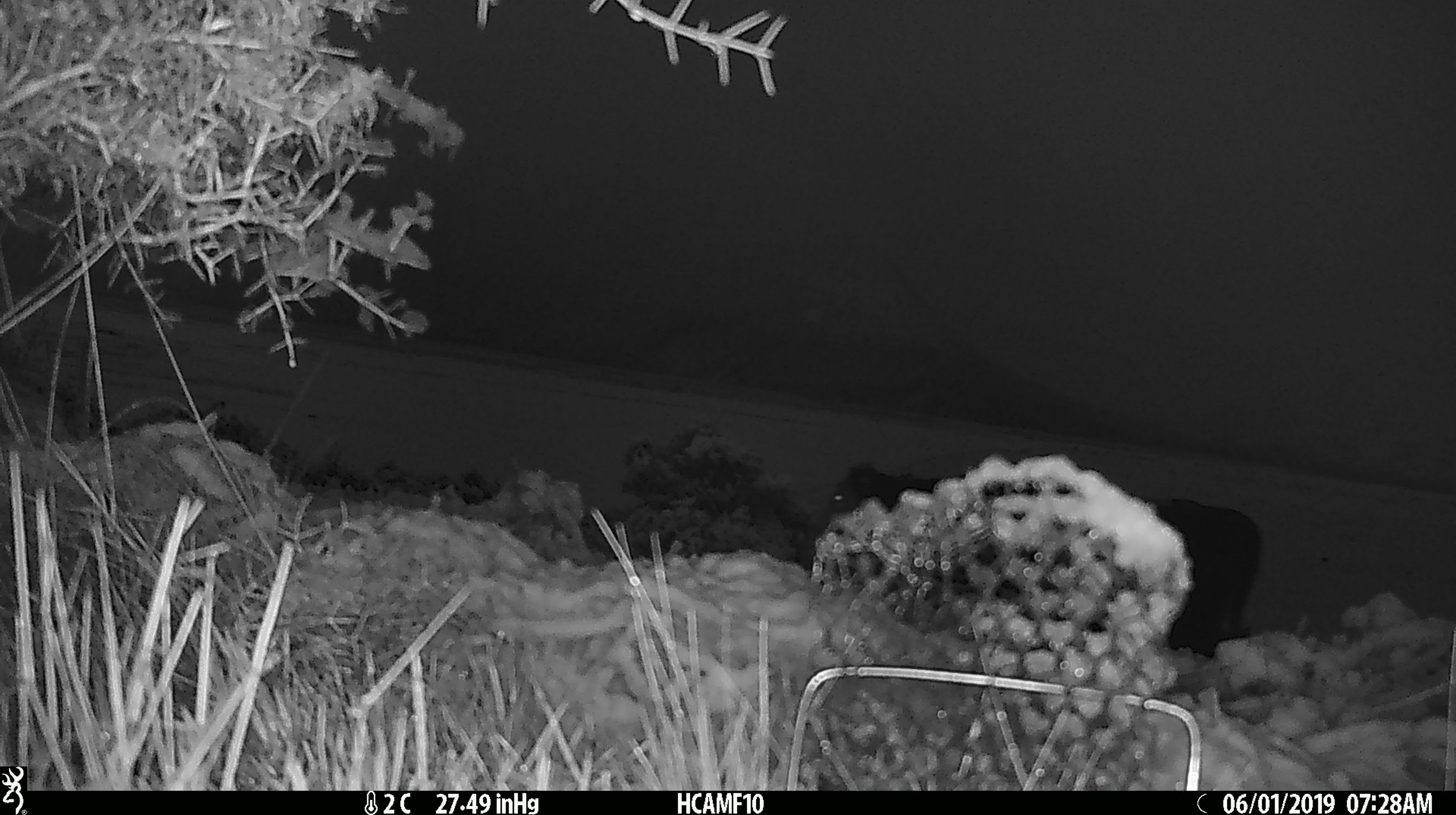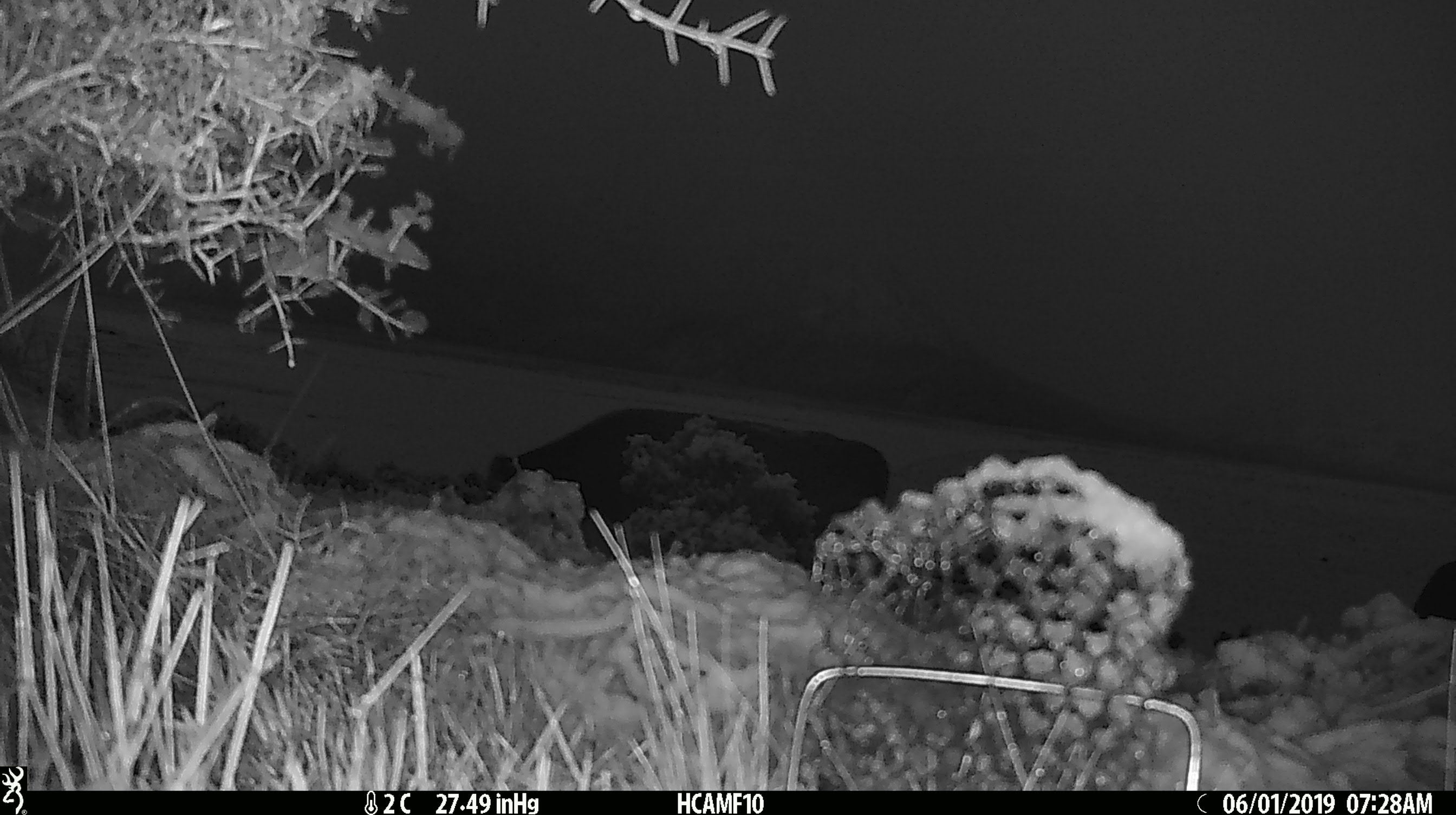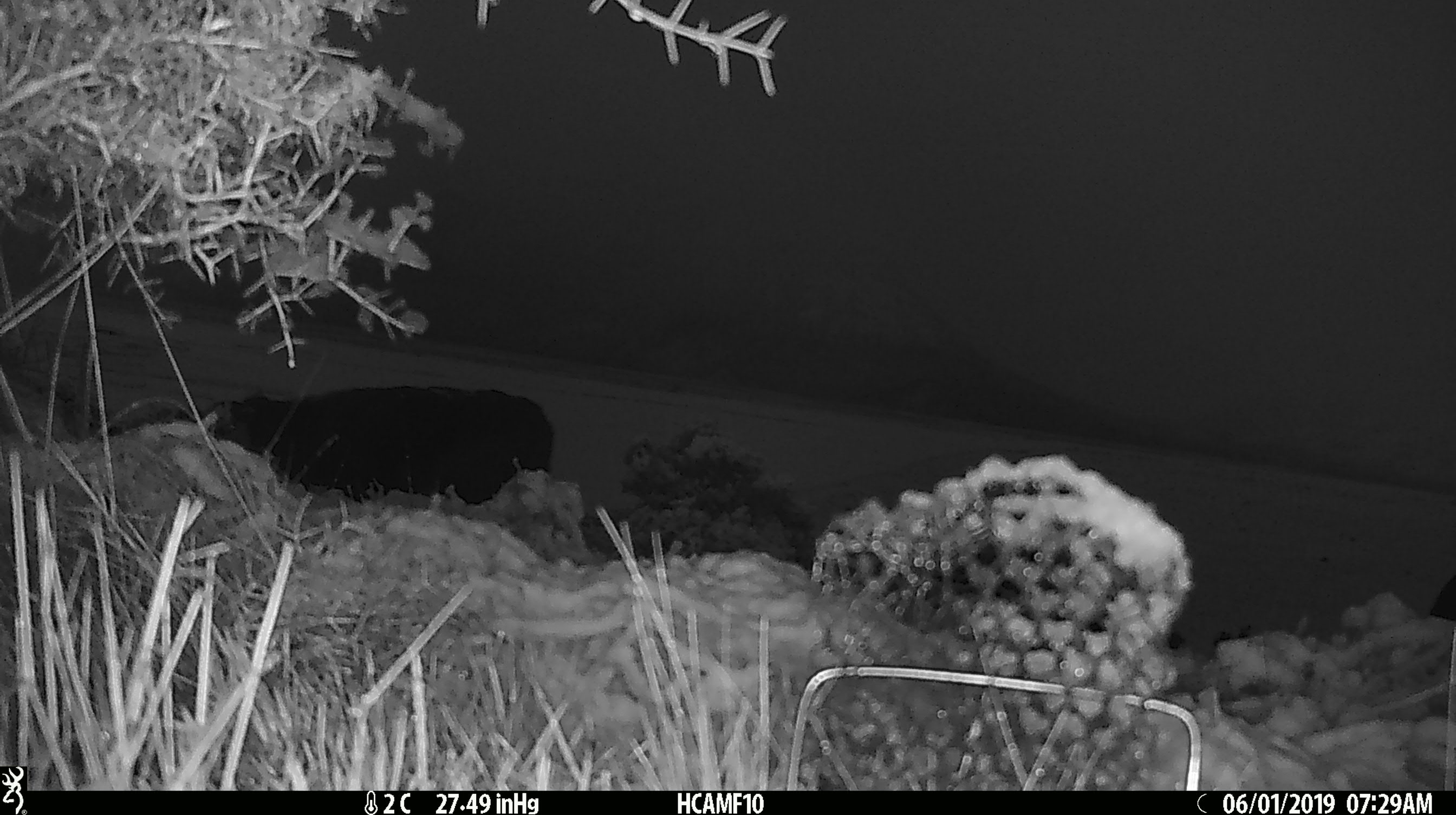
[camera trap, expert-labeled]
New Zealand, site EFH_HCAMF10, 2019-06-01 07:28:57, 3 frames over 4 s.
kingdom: Animalia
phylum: Chordata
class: Mammalia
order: Artiodactyla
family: Bovidae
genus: Bos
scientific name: Bos taurus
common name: domestic cow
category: cow